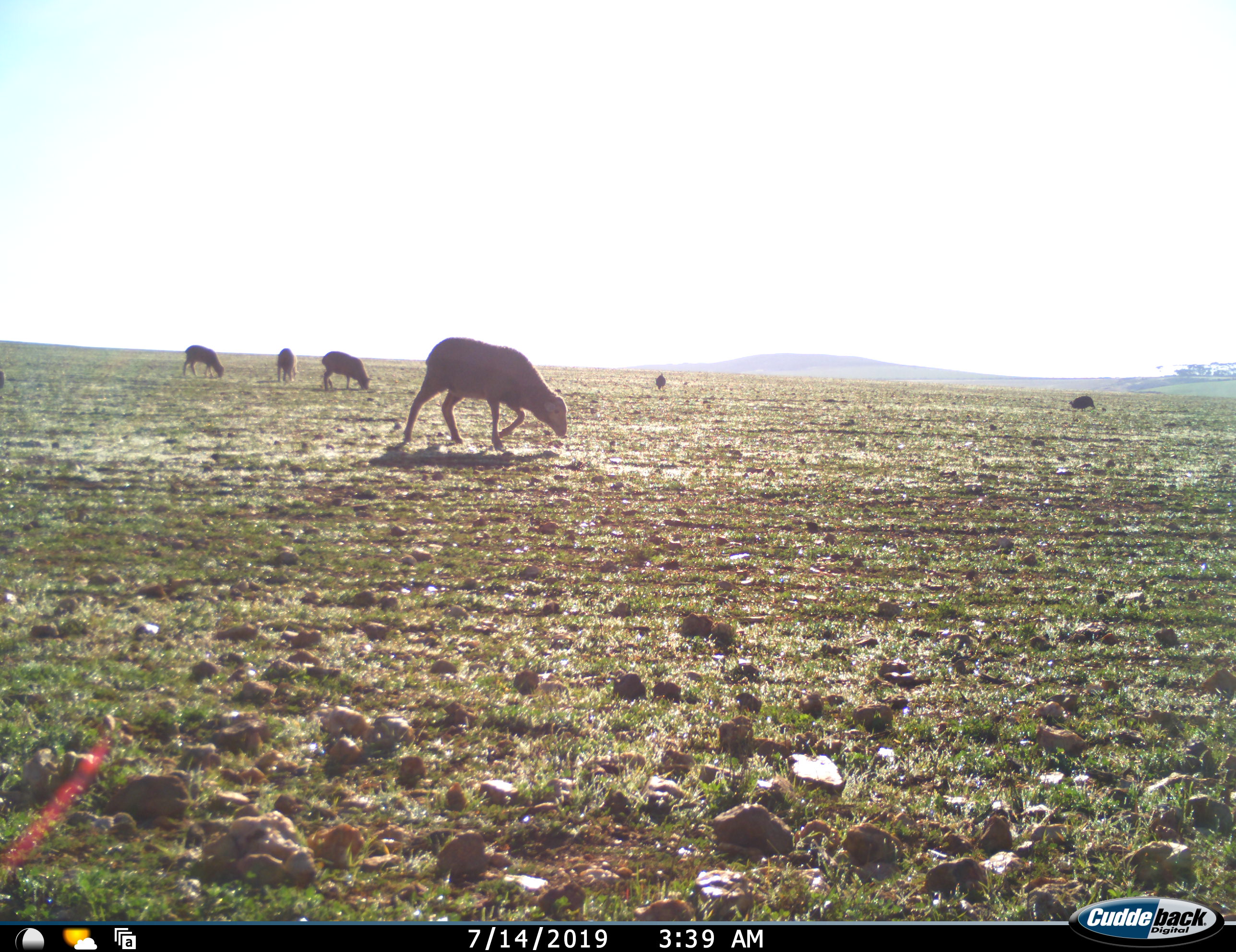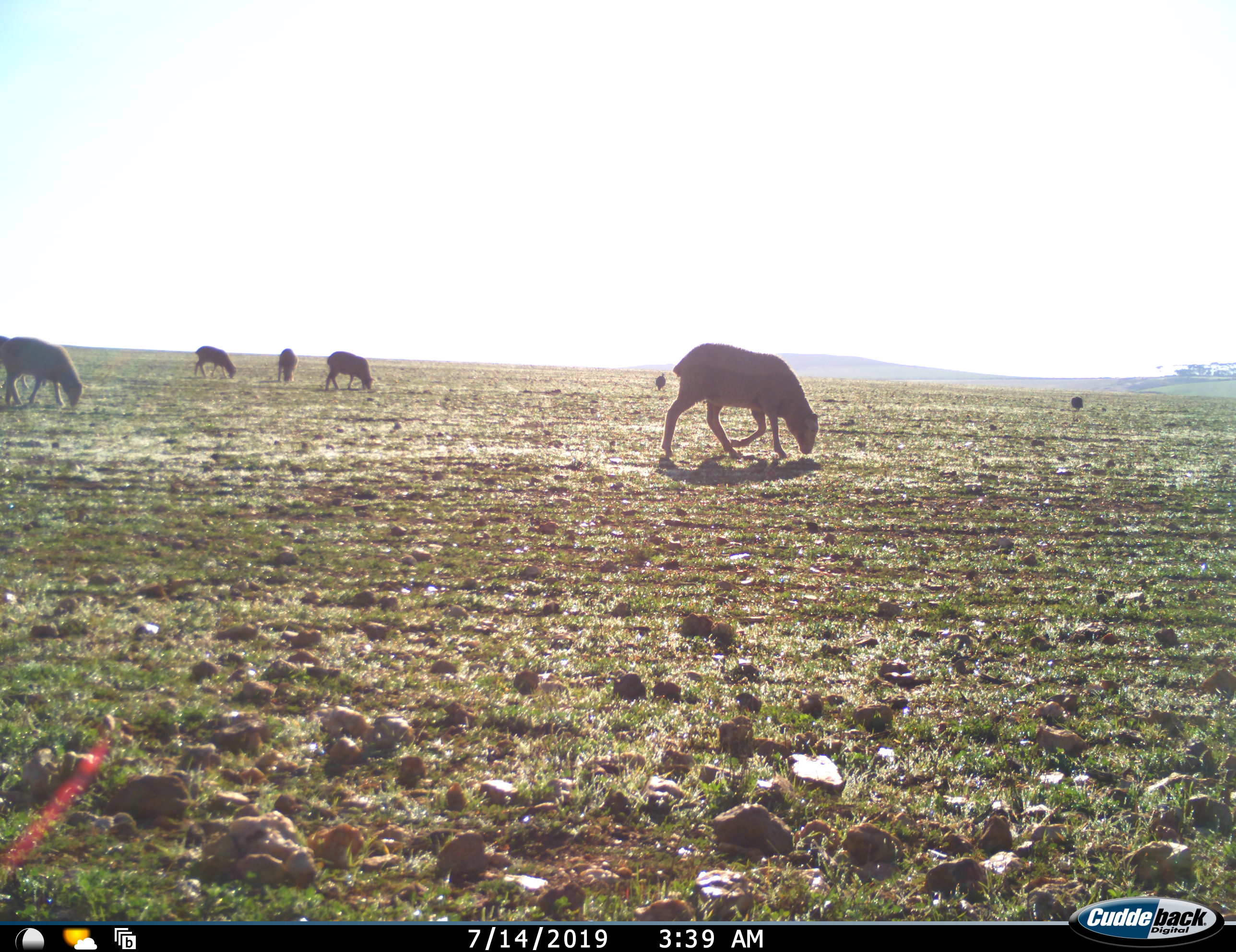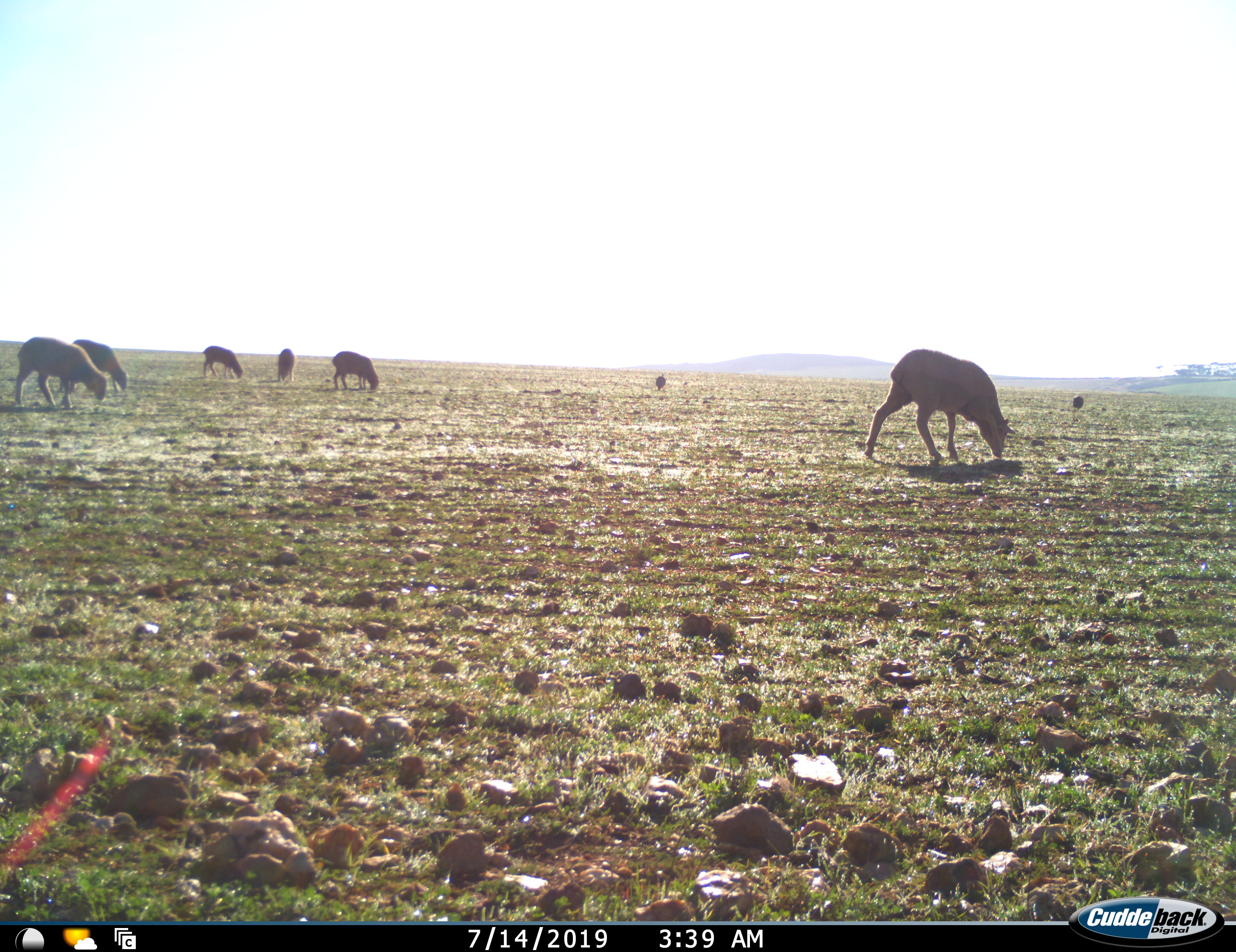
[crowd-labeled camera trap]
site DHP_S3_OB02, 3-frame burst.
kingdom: Animalia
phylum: Chordata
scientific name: Vertebrata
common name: domestic animal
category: domesticanimal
Domesticanimal (domestic animal) (Vertebrata), count 8. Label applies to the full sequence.